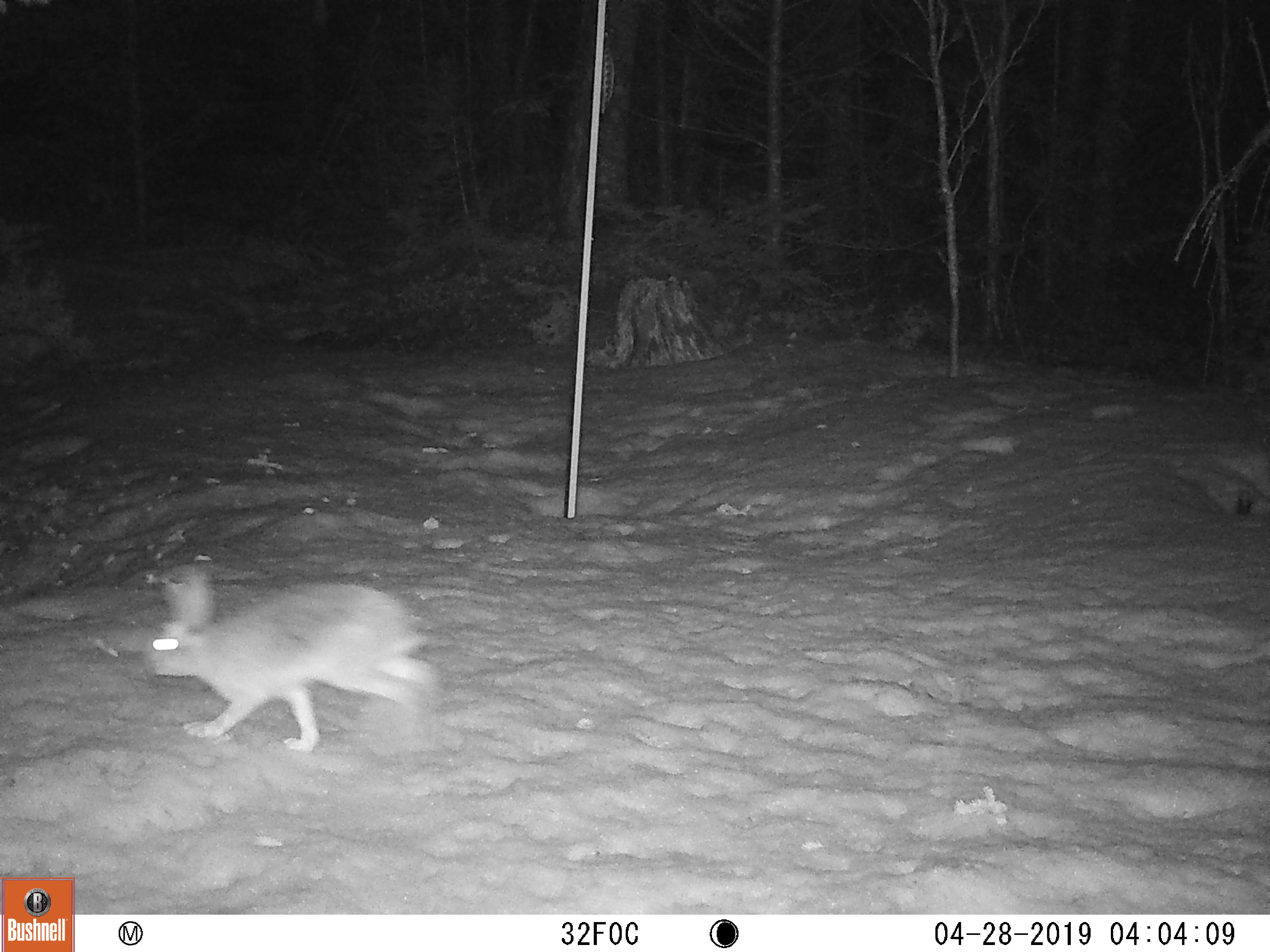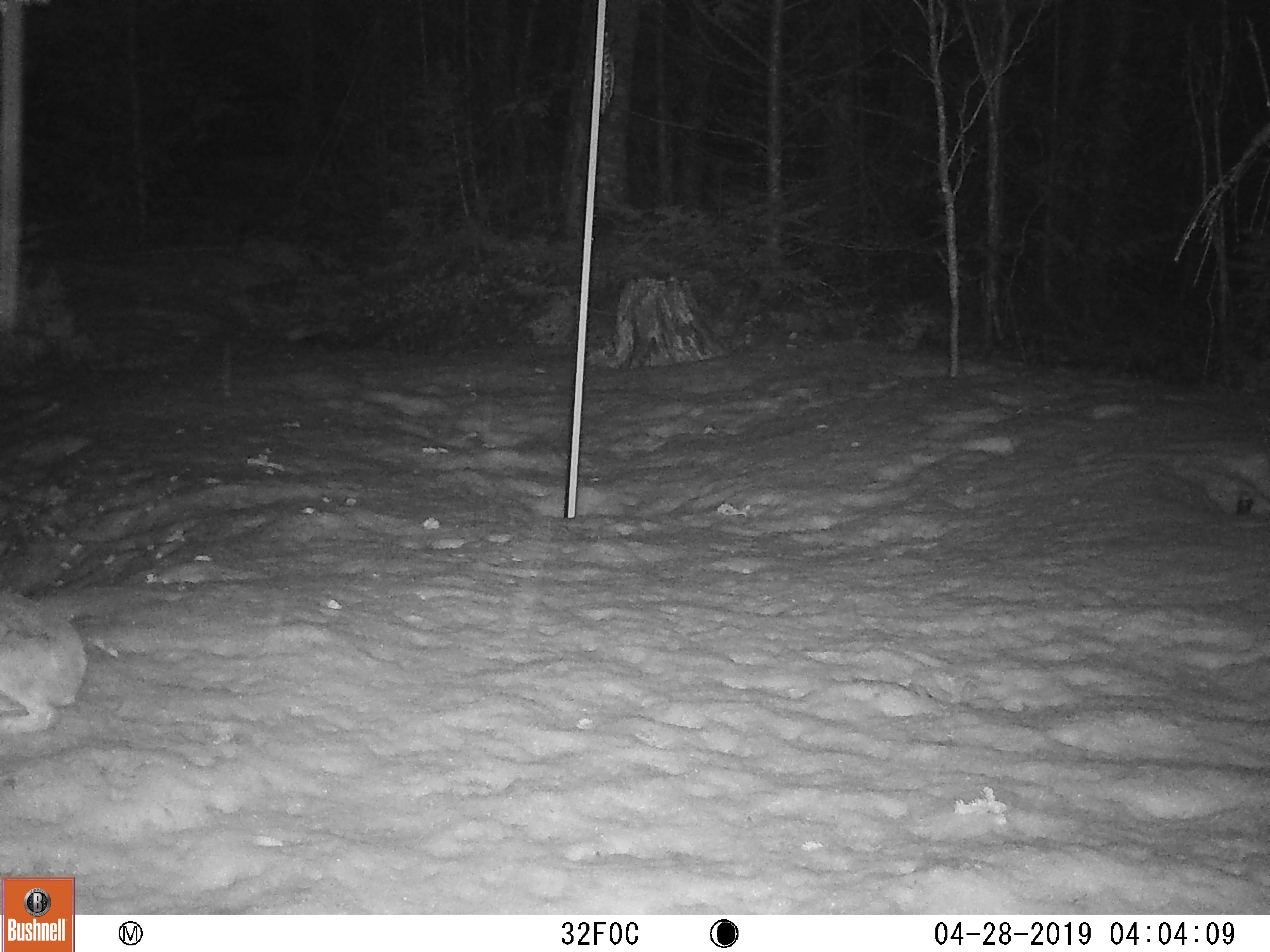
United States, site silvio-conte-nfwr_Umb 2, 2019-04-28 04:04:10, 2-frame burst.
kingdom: Animalia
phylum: Chordata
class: Mammalia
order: Lagomorpha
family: Leporidae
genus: Lepus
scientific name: Lepus americanus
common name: snowshoe hare